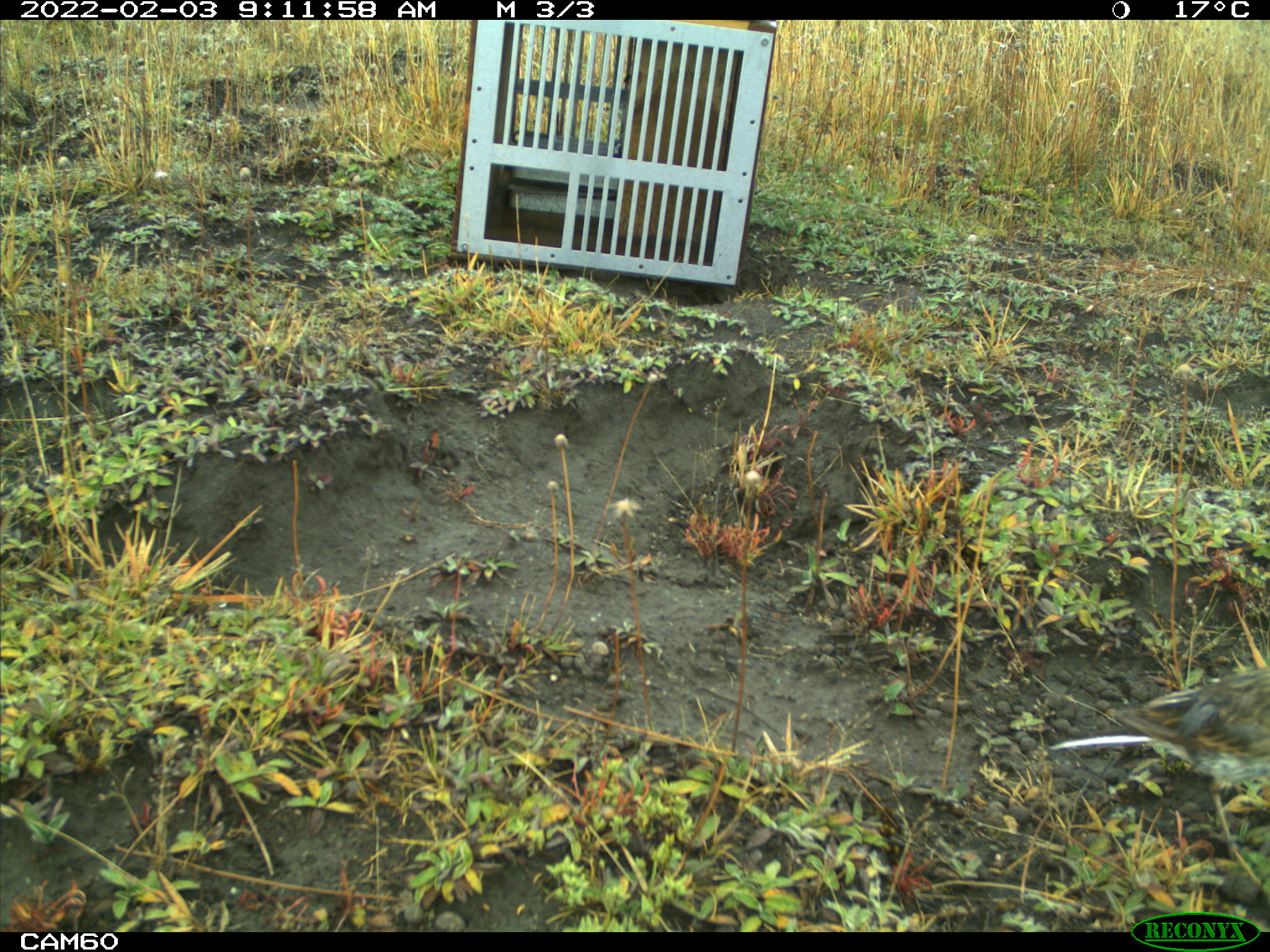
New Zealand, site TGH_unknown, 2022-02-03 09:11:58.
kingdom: Animalia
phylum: Chordata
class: Aves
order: Passeriformes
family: Motacillidae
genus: Anthus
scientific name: Anthus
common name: pipit